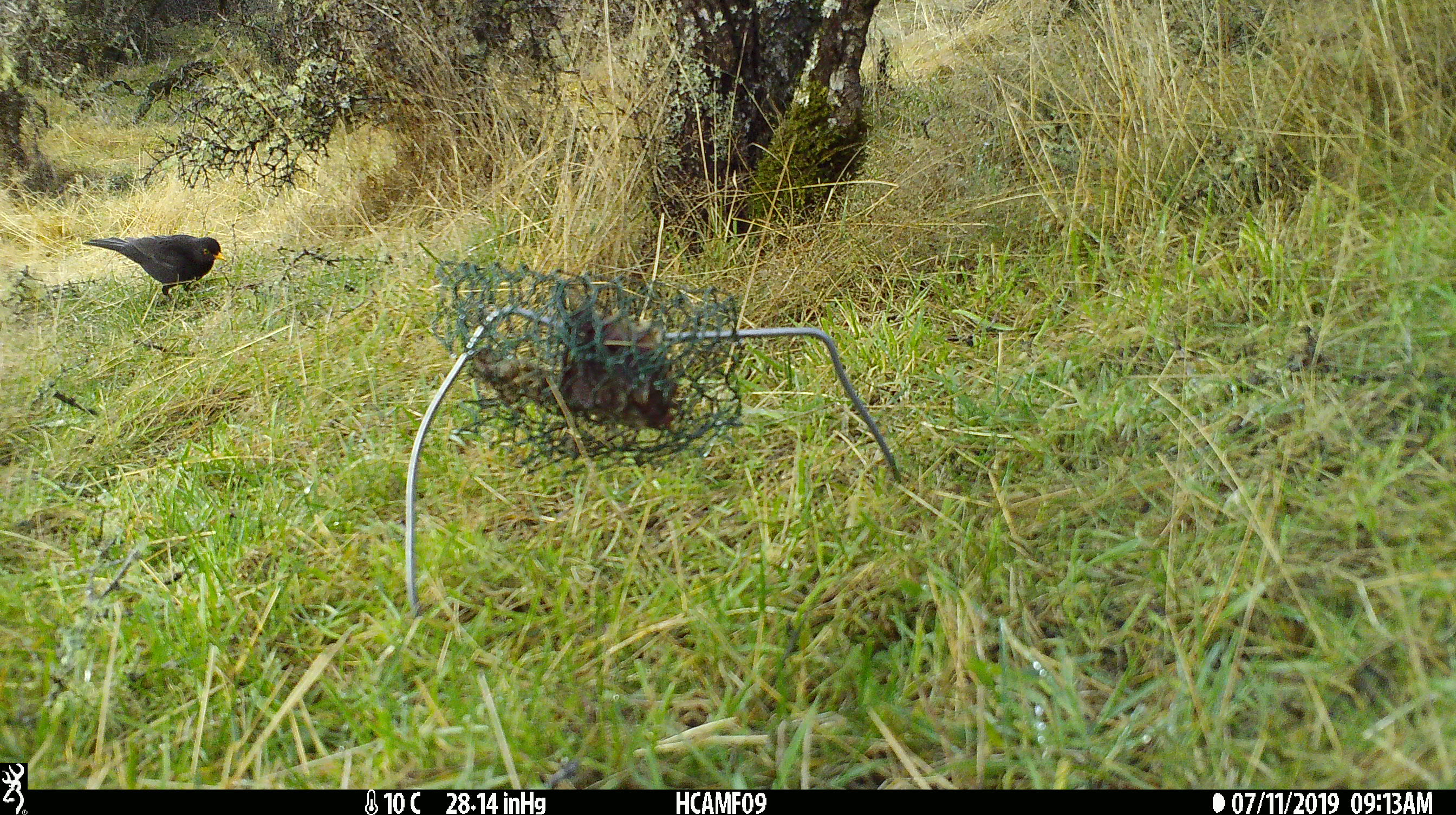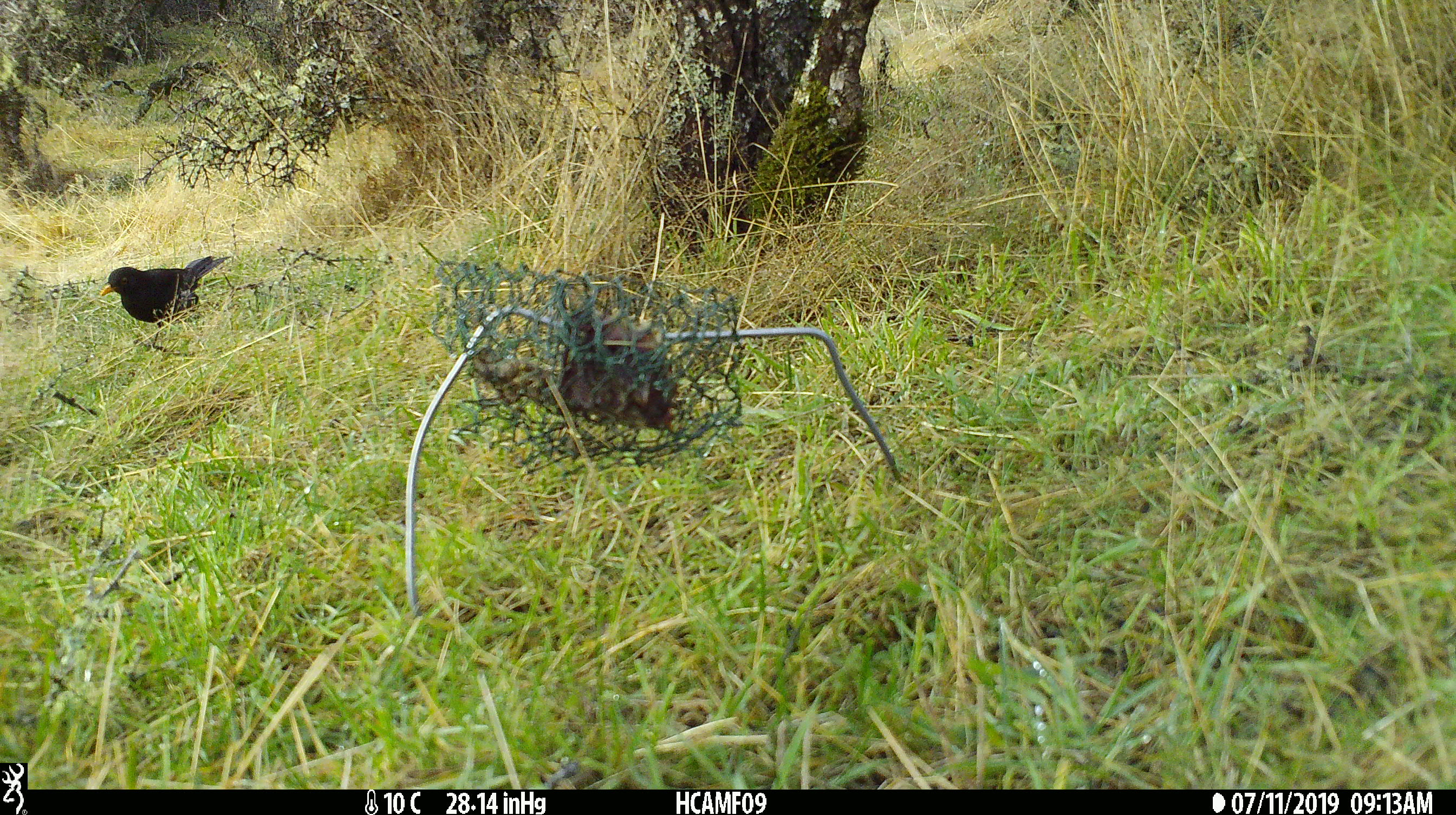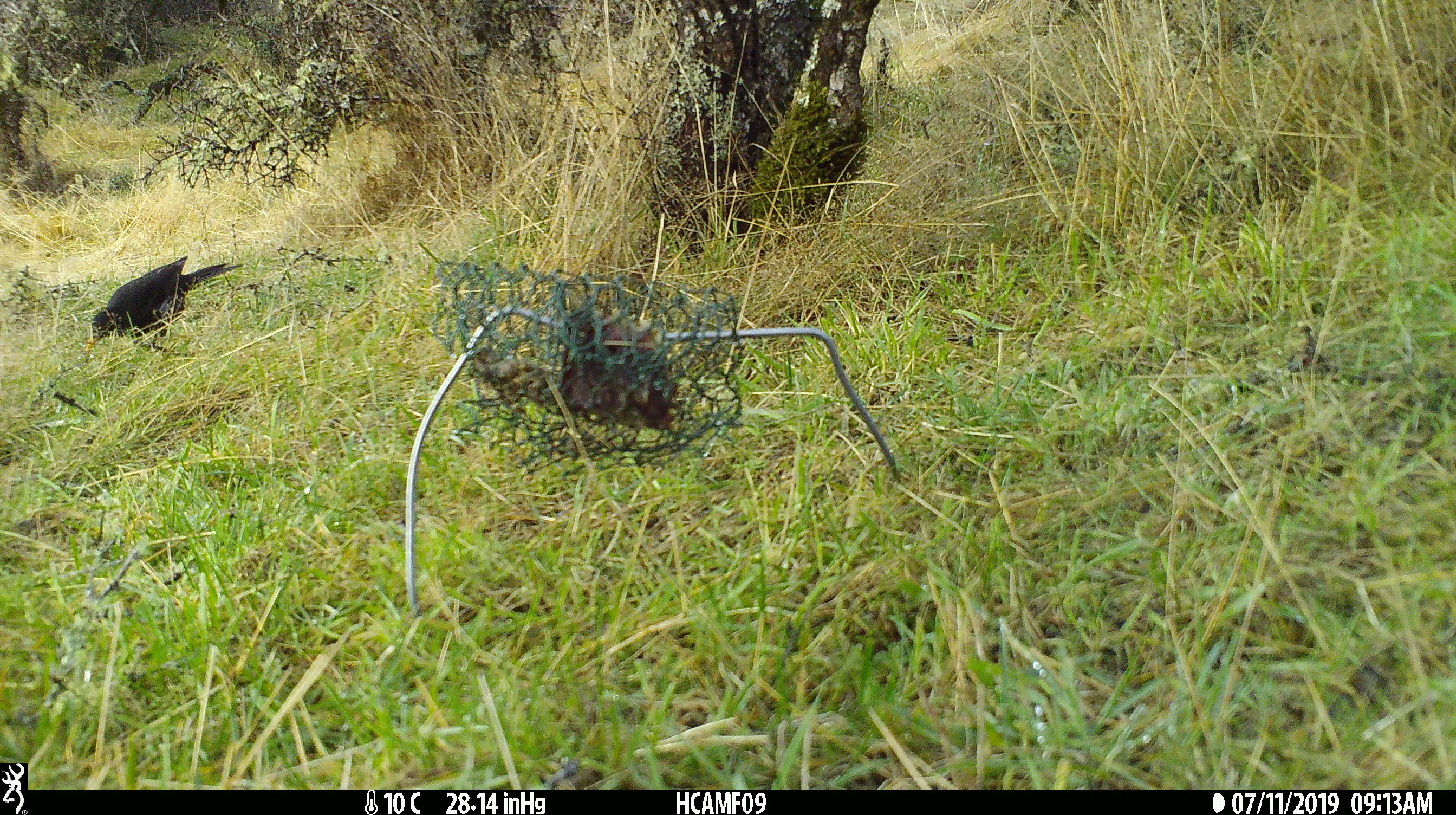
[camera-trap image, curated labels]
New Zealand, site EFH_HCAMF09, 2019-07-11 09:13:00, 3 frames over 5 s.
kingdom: Animalia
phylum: Chordata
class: Aves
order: Passeriformes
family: Turdidae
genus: Turdus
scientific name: Turdus merula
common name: eurasian blackbird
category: blackbird